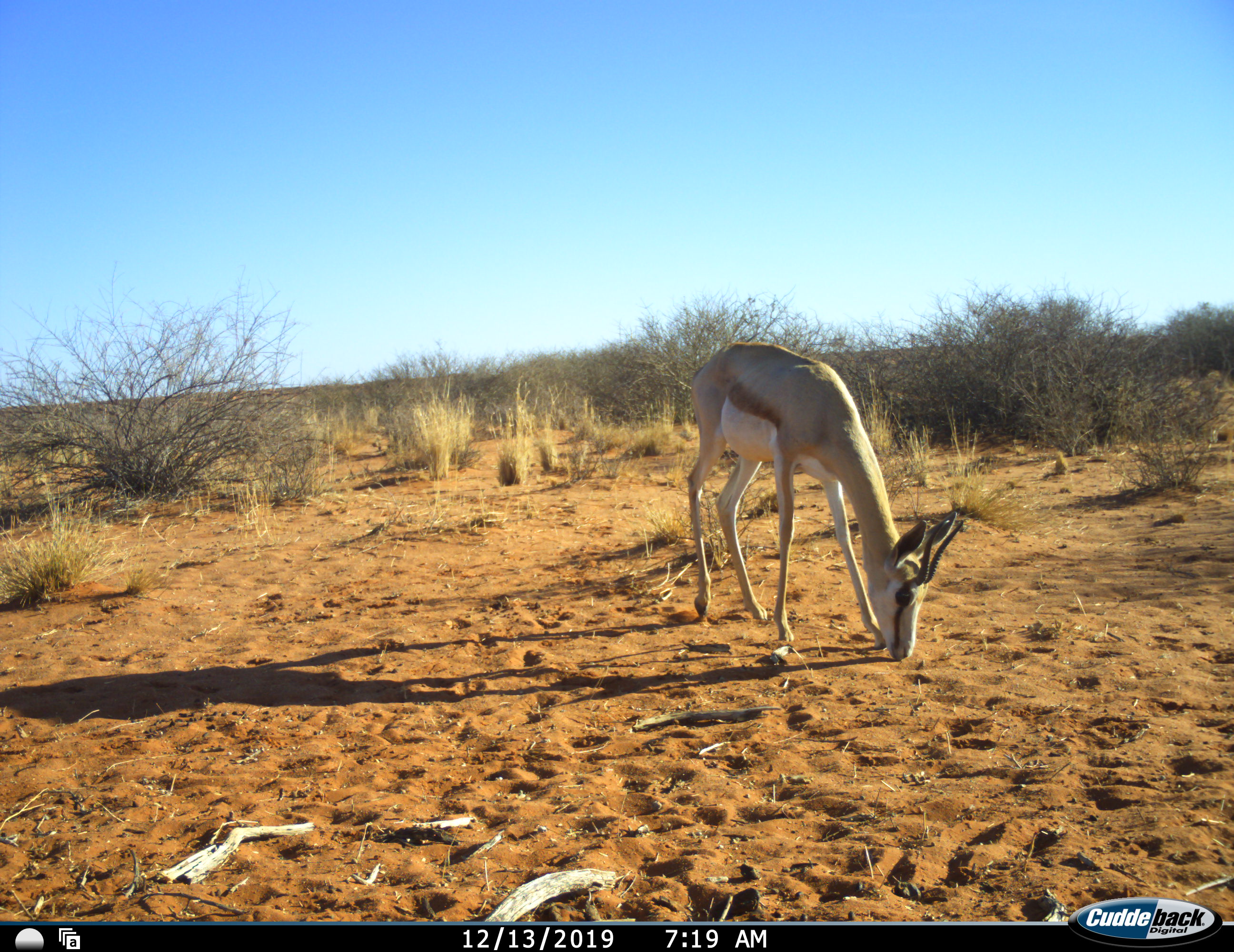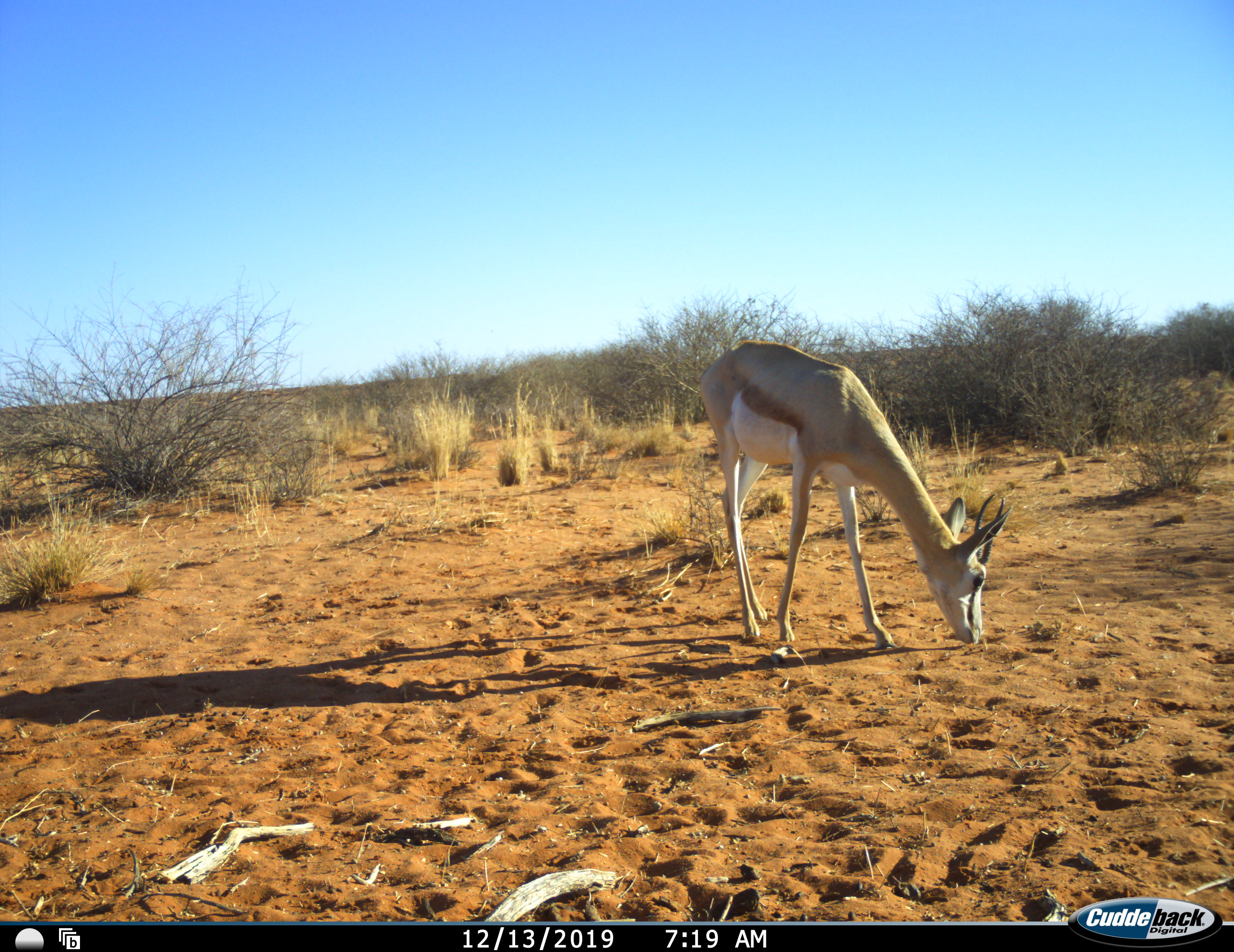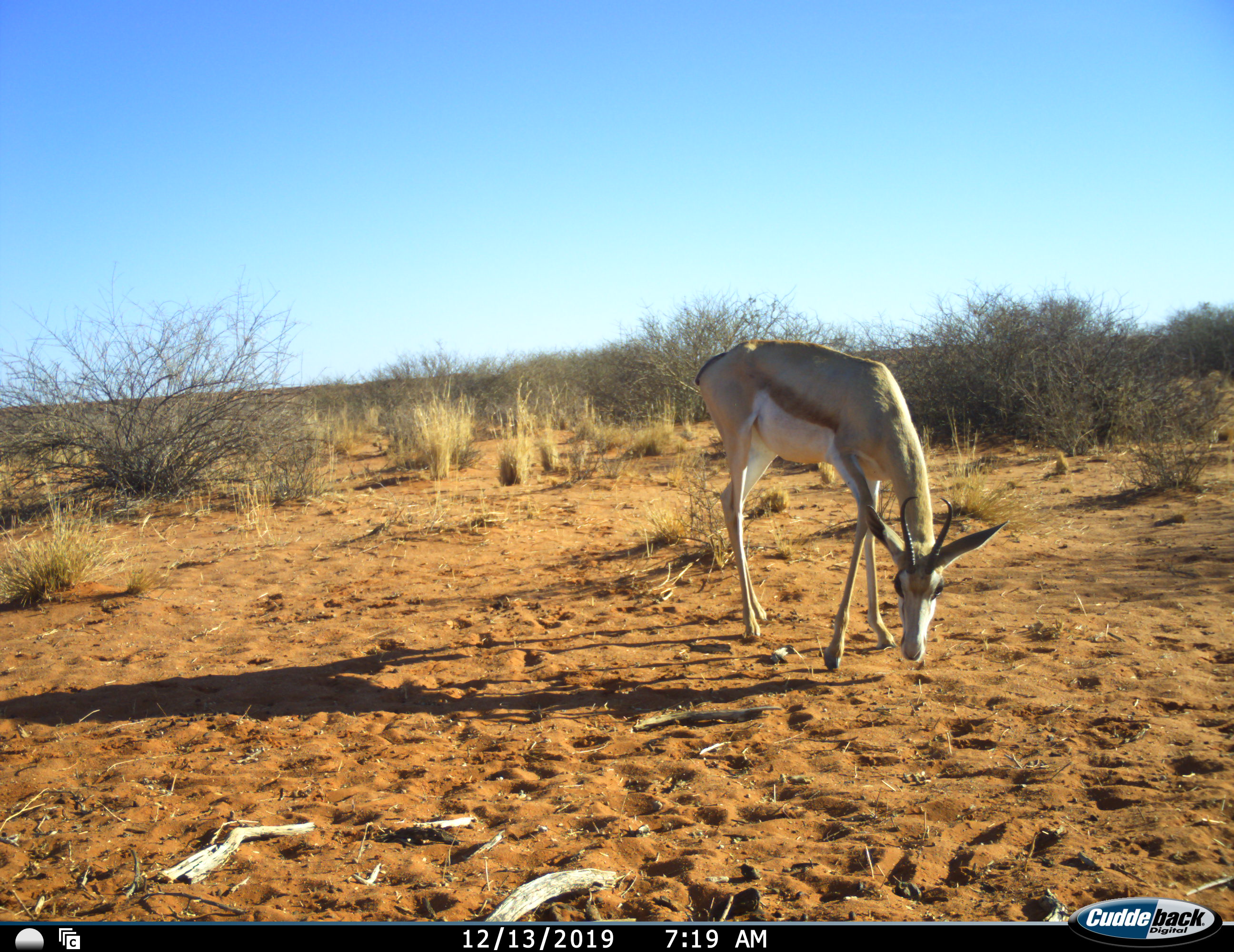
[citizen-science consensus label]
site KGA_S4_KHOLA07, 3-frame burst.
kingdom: Animalia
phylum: Chordata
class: Mammalia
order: Artiodactyla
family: Bovidae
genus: Antidorcas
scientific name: Antidorcas marsupialis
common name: springbok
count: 1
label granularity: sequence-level